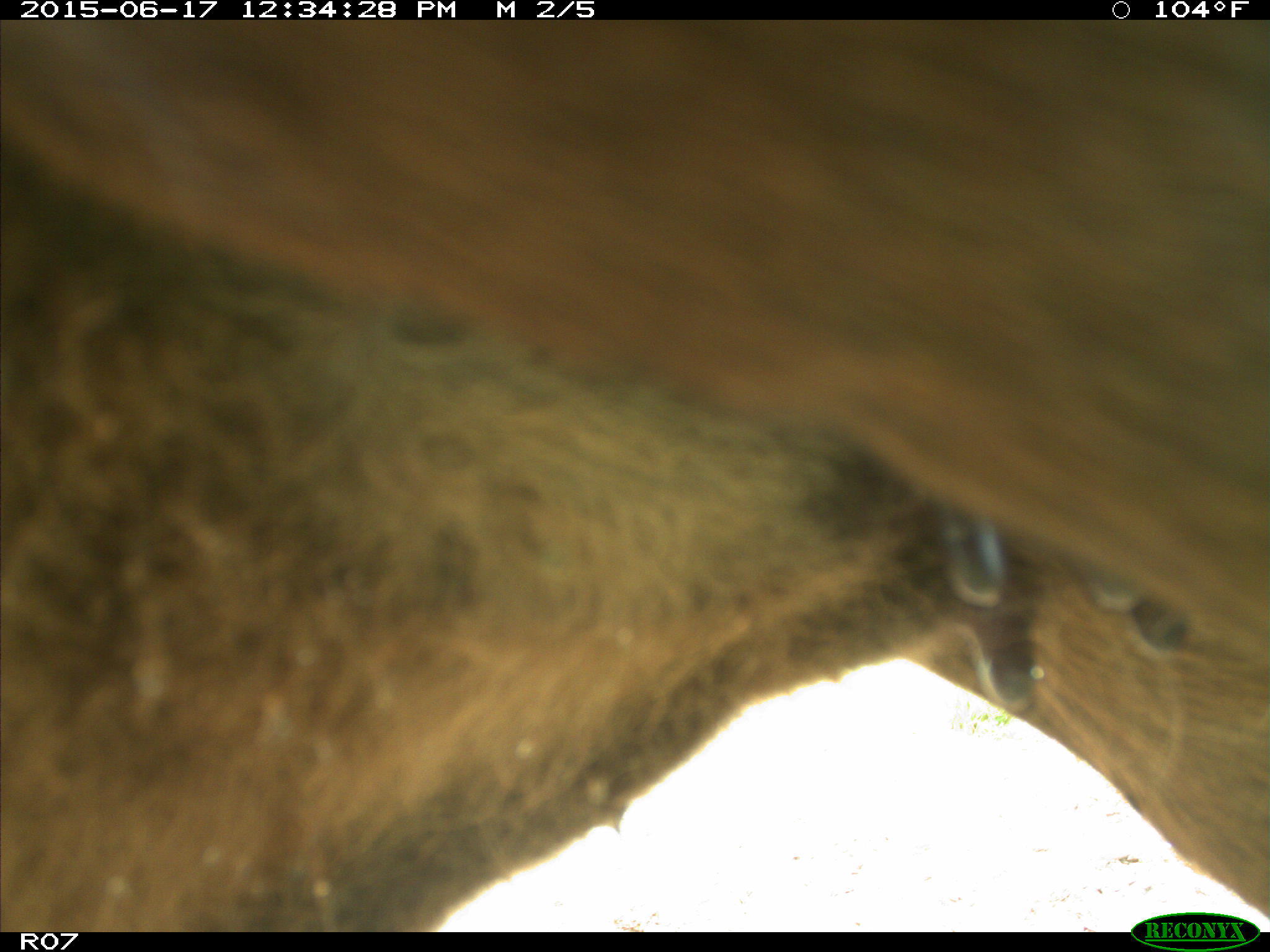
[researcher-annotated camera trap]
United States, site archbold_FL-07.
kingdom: Animalia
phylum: Chordata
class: Mammalia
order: Artiodactyla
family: Bovidae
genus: Bos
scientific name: Bos taurus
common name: domestic cow